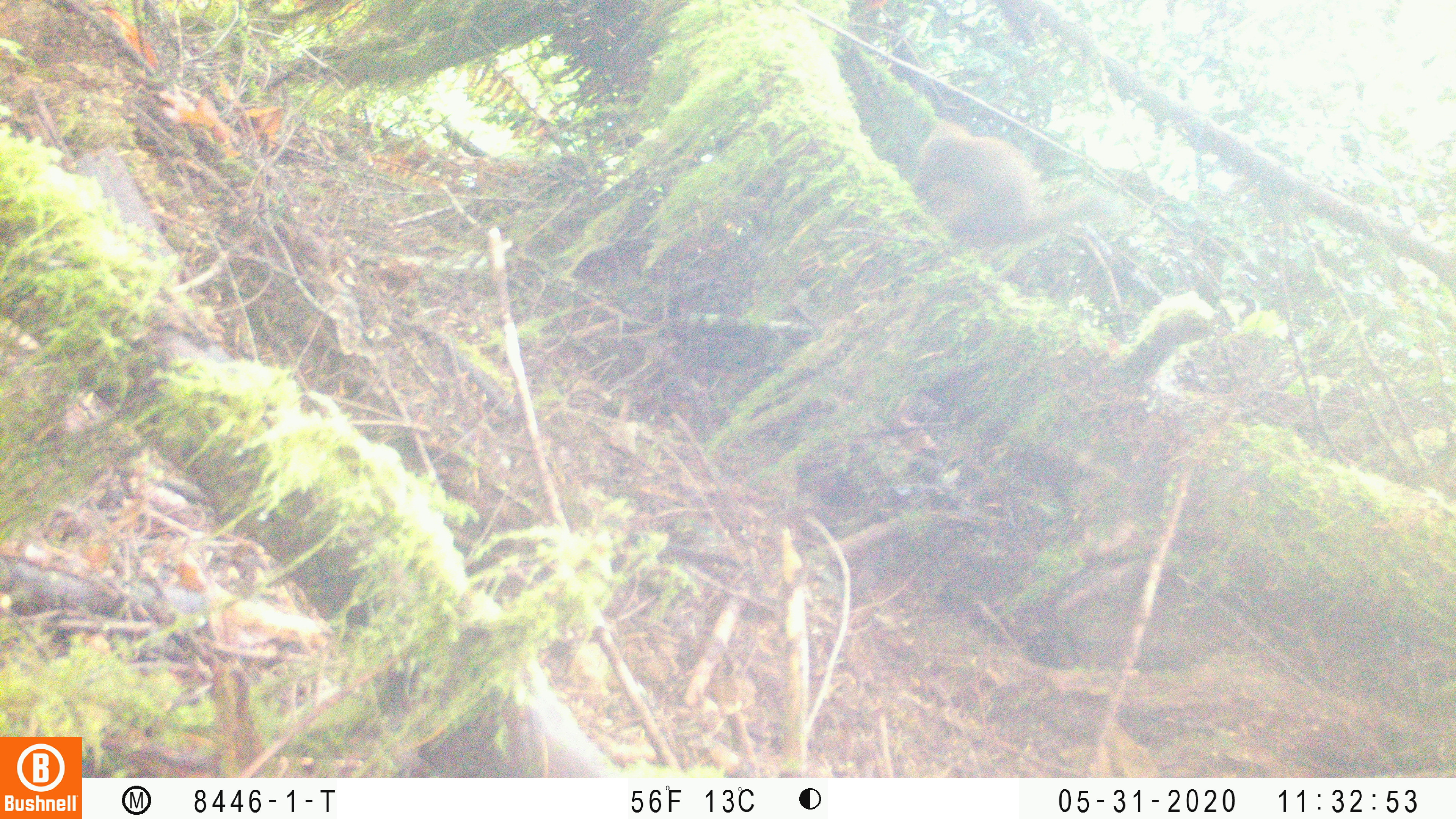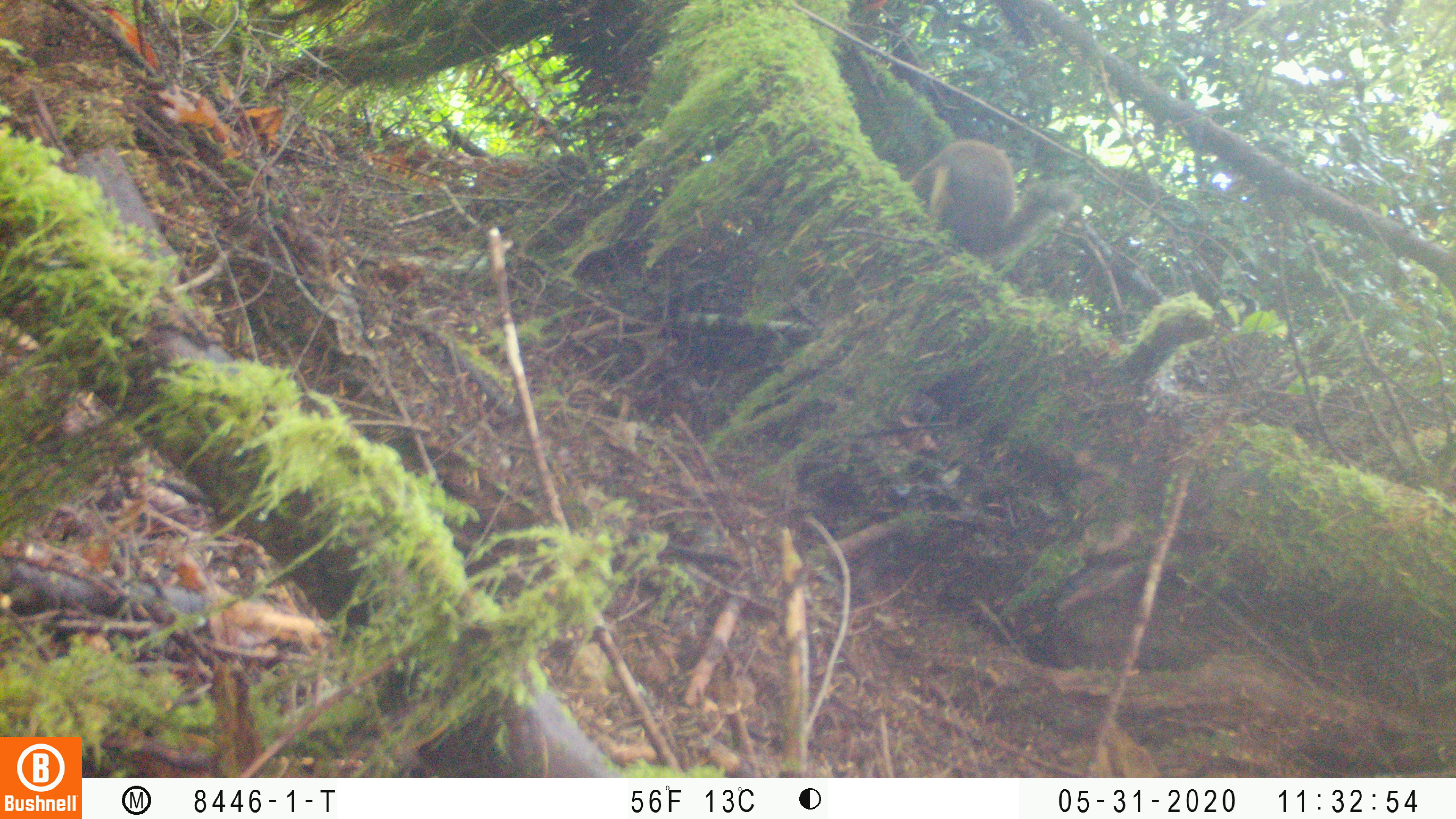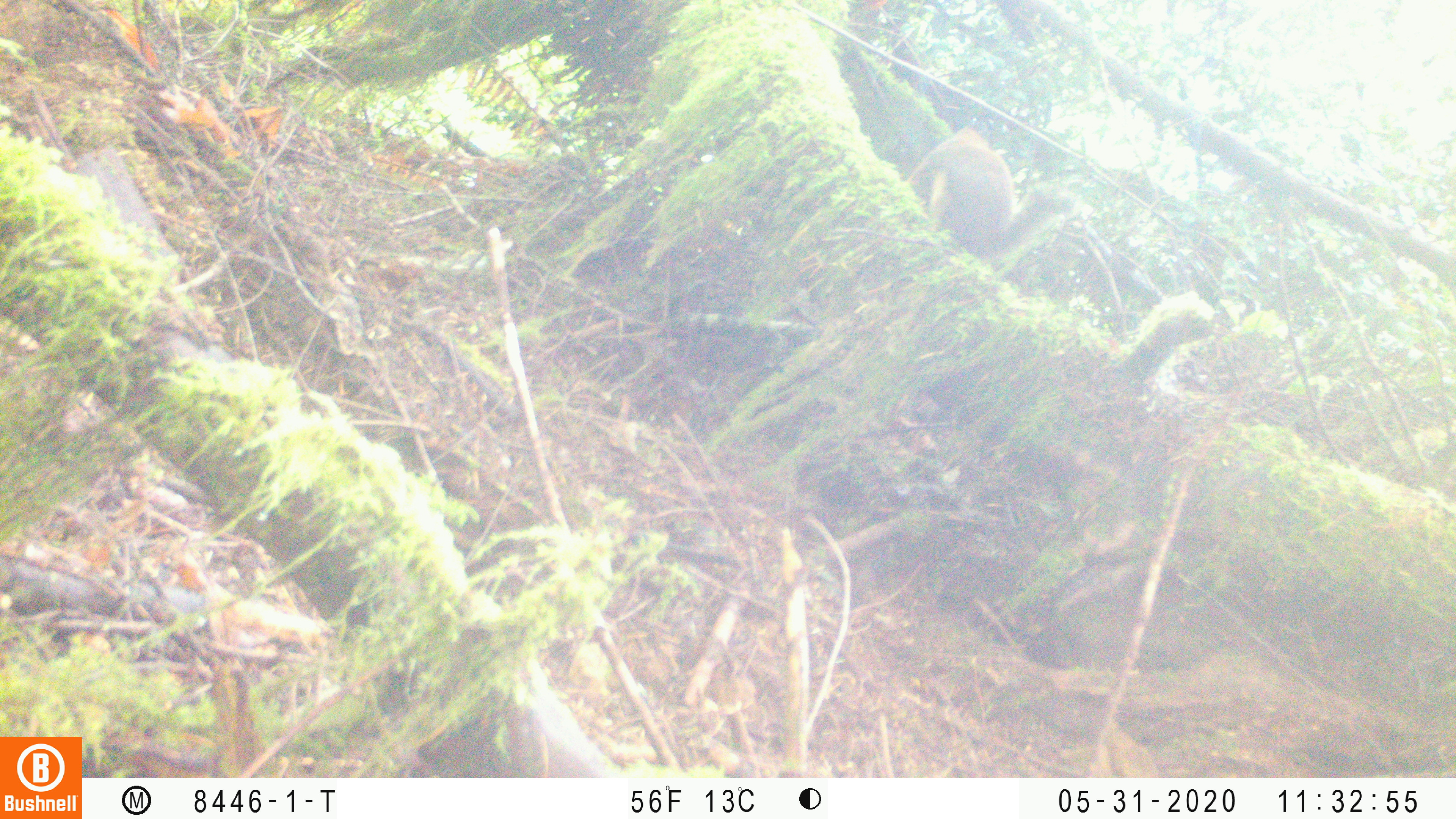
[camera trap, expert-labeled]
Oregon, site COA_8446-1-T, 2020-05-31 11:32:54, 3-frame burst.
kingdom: Animalia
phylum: Chordata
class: Mammalia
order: Rodentia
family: Sciuridae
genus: Tamiasciurus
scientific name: Tamiasciurus douglasii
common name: douglas squirrel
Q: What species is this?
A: Douglas squirrel (Tamiasciurus douglasii).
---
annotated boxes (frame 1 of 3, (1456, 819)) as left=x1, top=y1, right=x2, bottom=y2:
douglas squirrel: left=910, top=112, right=1110, bottom=268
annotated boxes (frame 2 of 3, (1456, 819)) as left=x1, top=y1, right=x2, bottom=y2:
douglas squirrel: left=895, top=128, right=1086, bottom=261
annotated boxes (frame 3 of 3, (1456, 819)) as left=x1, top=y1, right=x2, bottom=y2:
douglas squirrel: left=895, top=119, right=1070, bottom=278